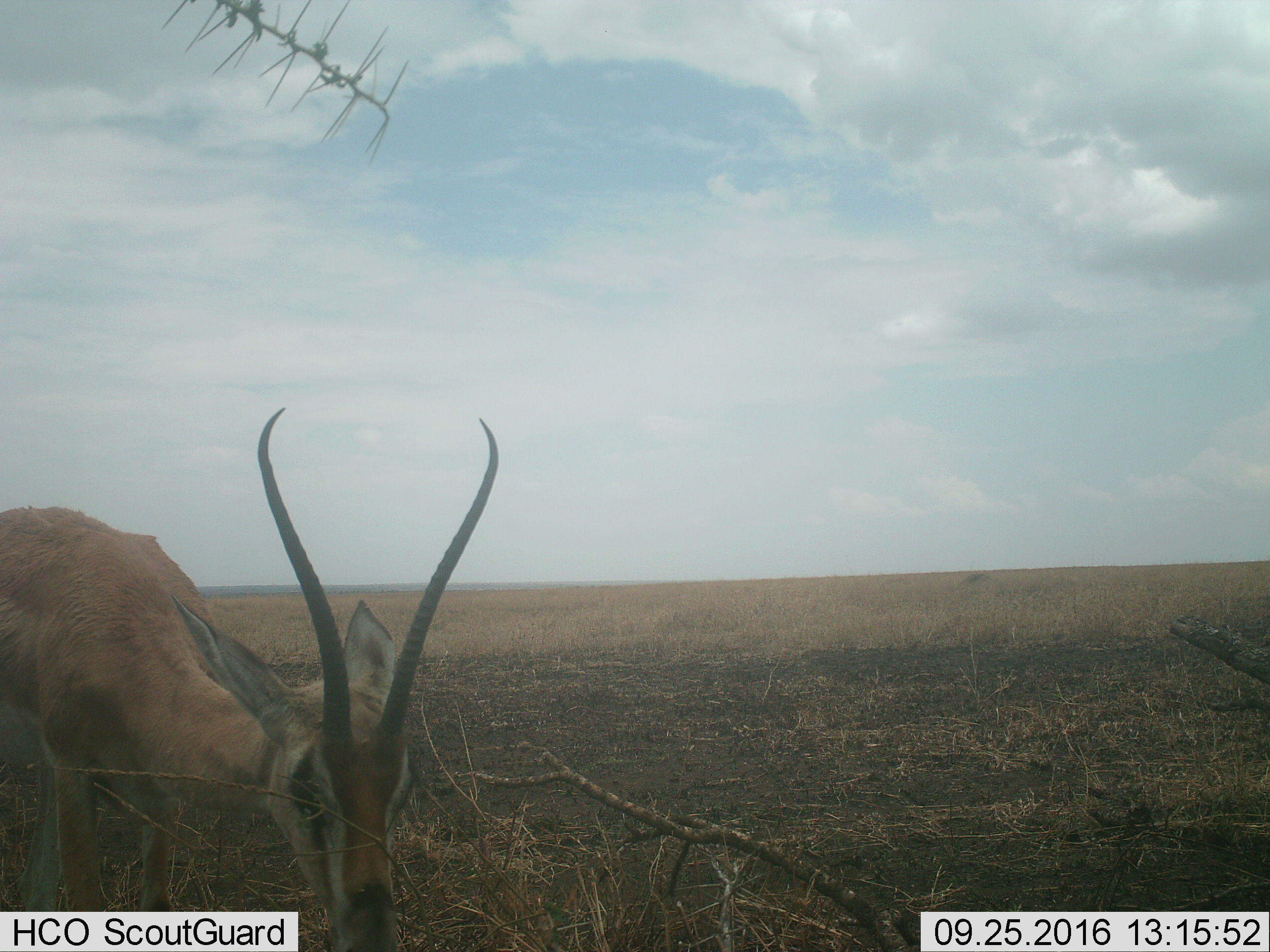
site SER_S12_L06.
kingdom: Animalia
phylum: Chordata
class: Mammalia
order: Artiodactyla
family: Bovidae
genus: Nanger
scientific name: Nanger granti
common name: grant's gazelle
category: gazellegrants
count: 1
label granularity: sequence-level